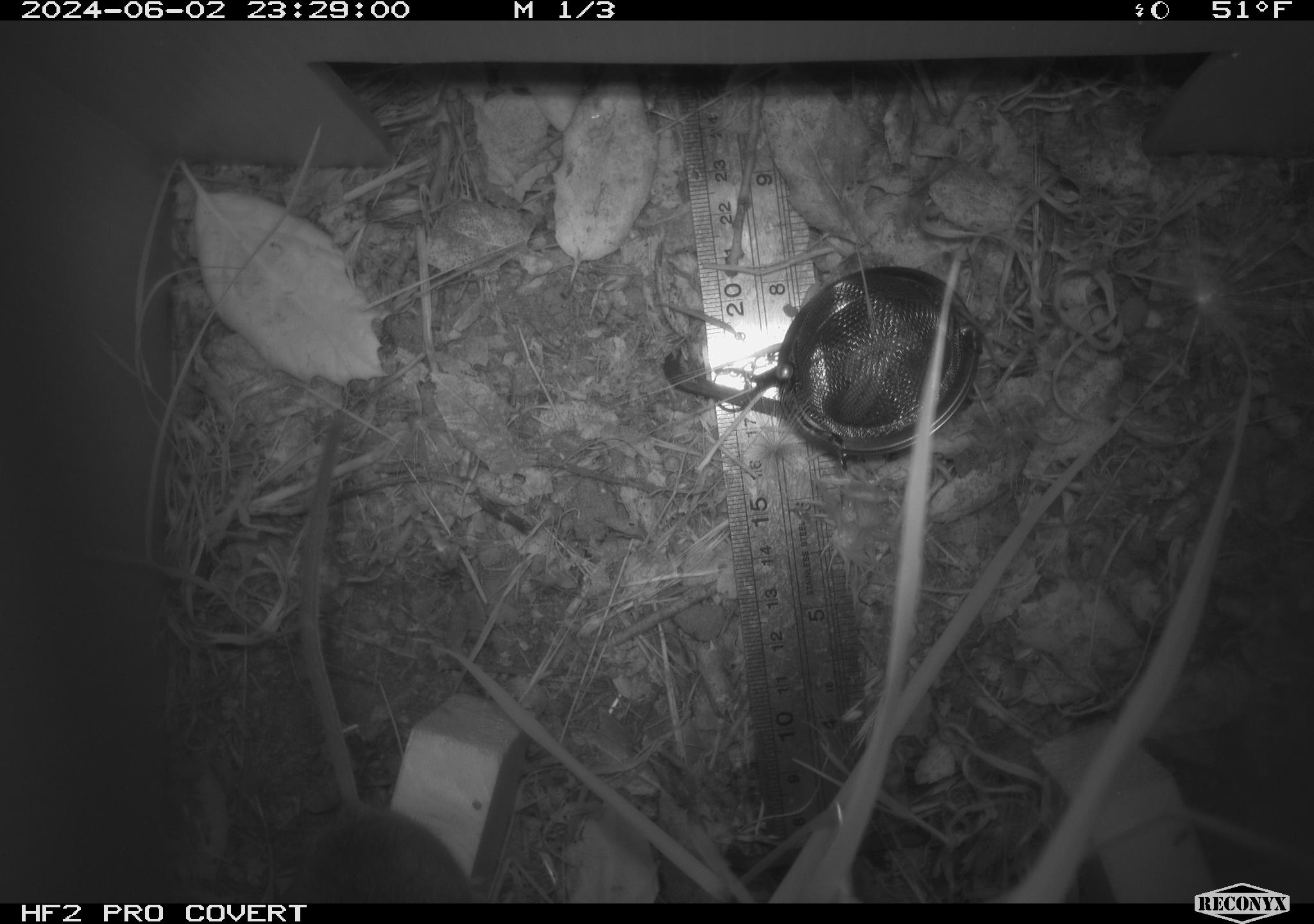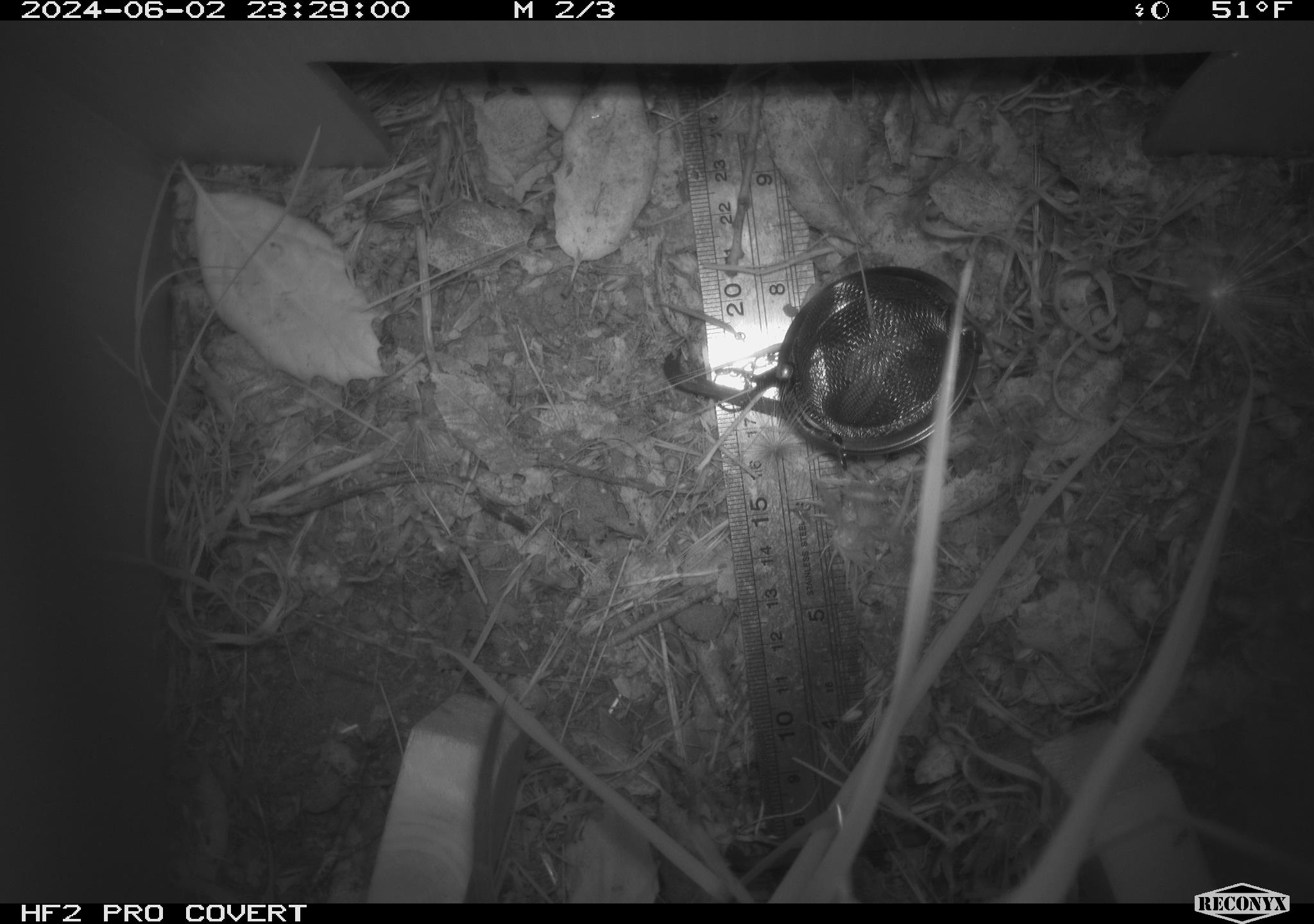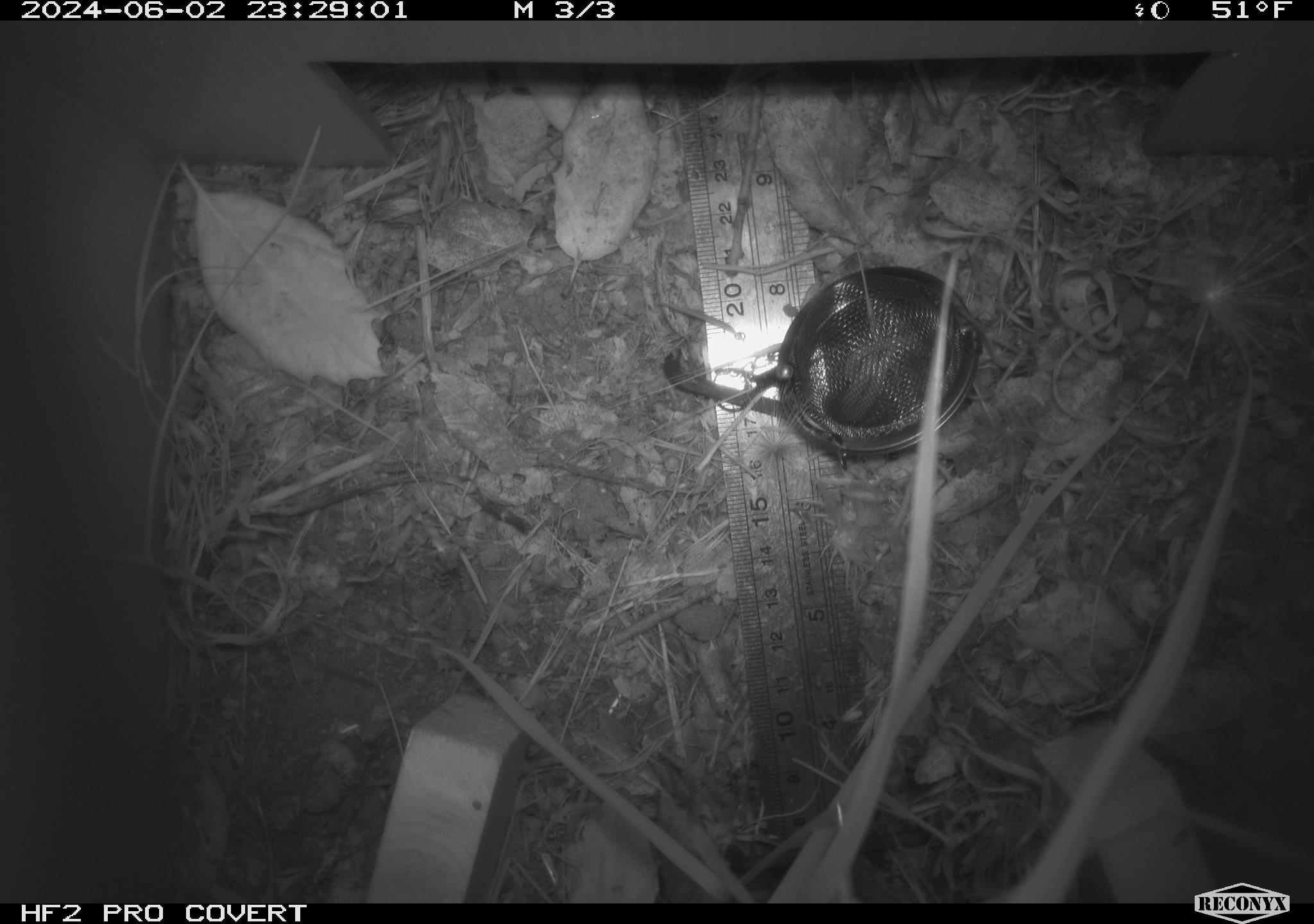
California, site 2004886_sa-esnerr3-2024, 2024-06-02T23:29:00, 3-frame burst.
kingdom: Animalia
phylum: Chordata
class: Mammalia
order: Rodentia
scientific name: Rodentia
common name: rodent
Rodent (Rodentia).